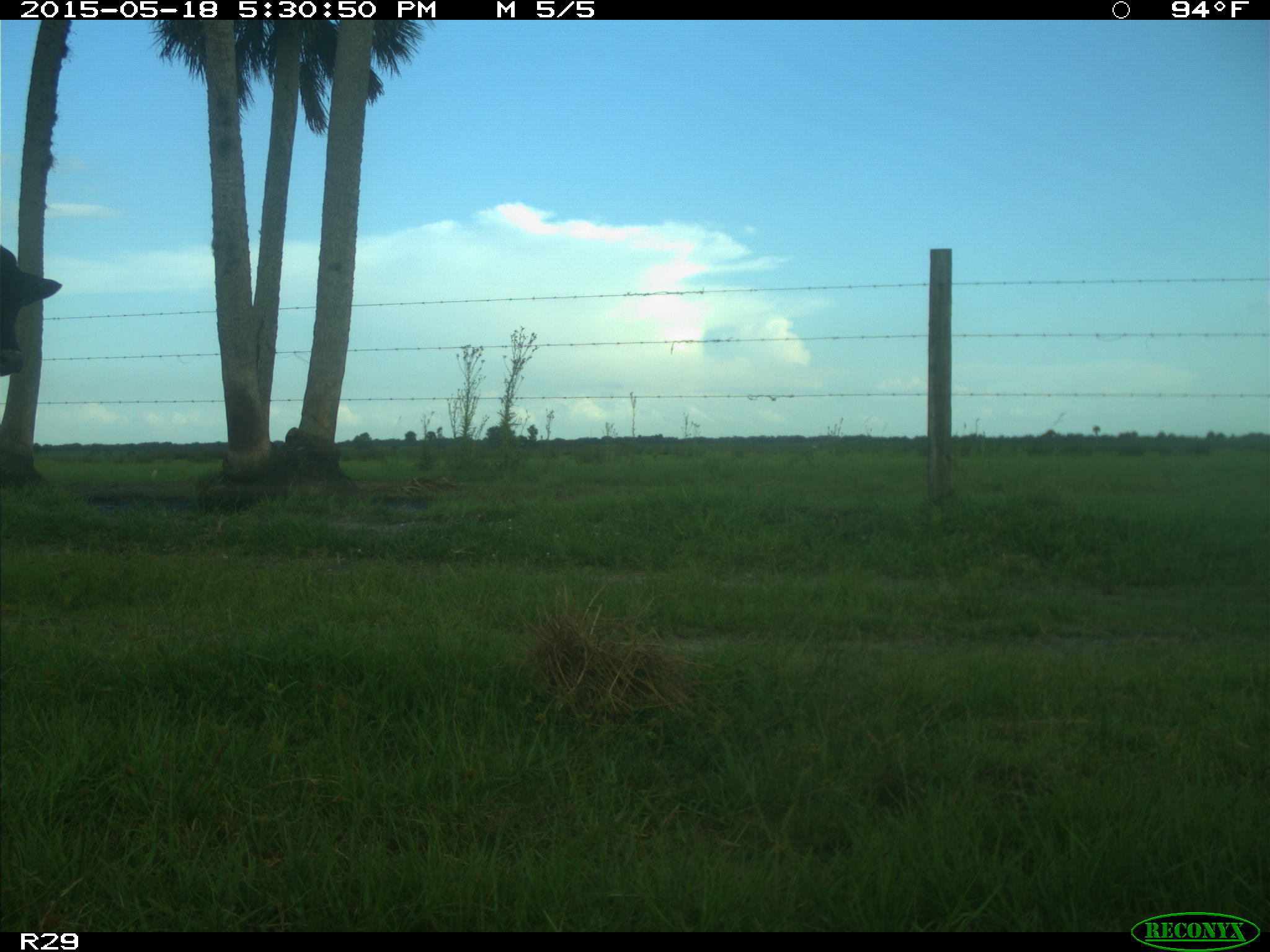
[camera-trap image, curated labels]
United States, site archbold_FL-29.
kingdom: Animalia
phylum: Chordata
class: Mammalia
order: Artiodactyla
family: Bovidae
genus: Bos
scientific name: Bos taurus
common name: domestic cow